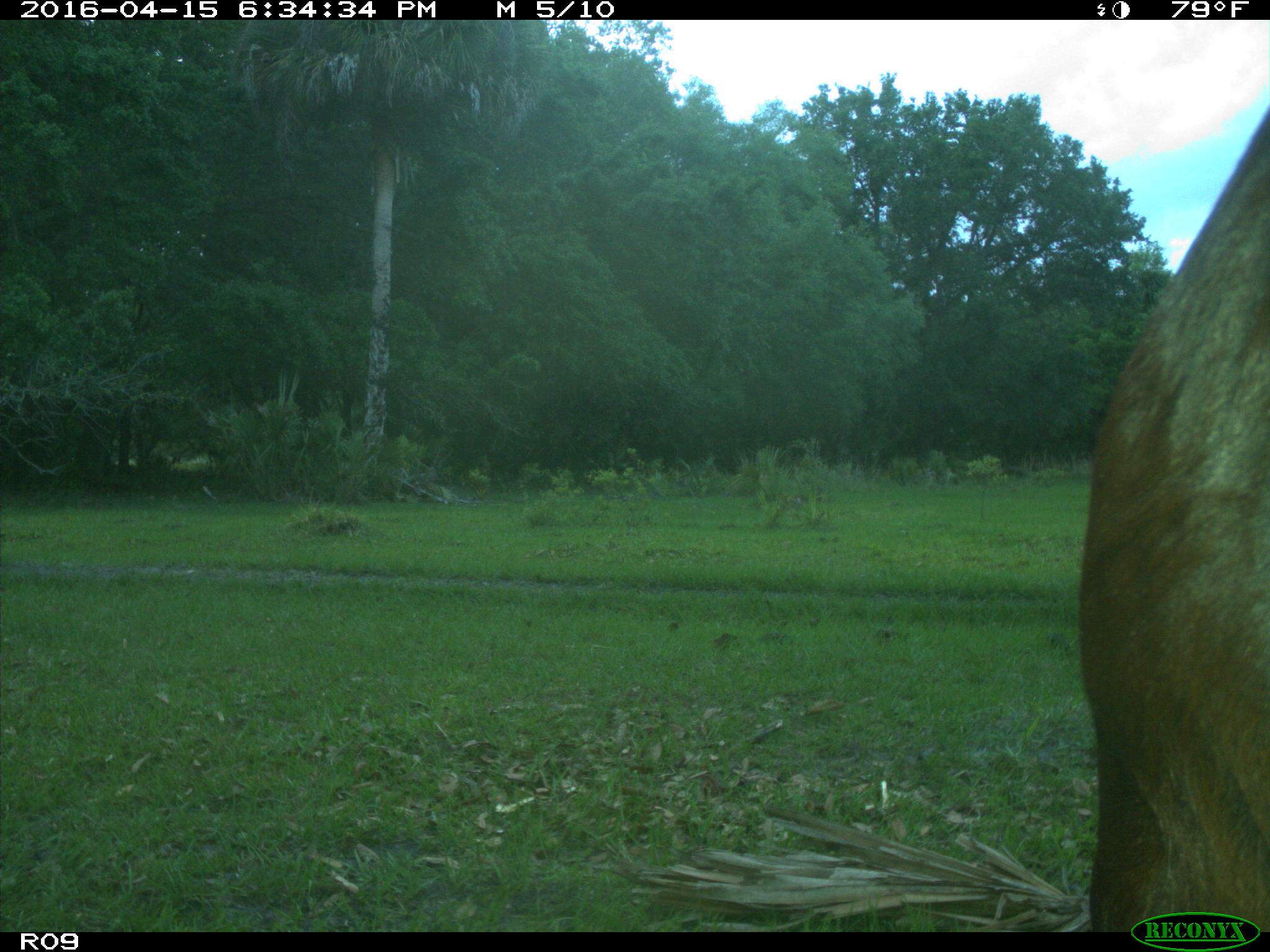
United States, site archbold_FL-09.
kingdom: Animalia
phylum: Chordata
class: Mammalia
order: Artiodactyla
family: Bovidae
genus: Bos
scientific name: Bos taurus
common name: domestic cow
Bos taurus (domestic cow).